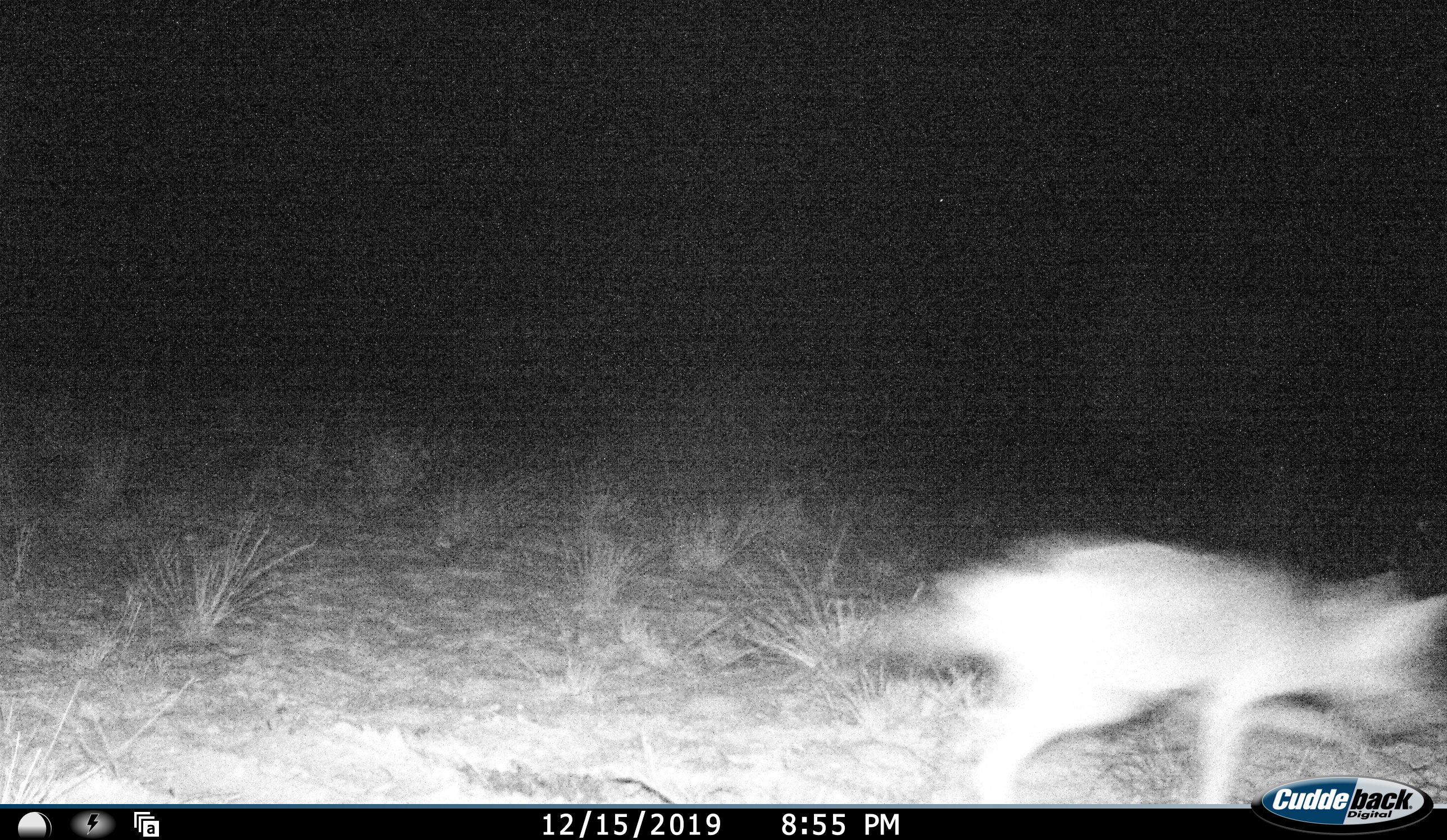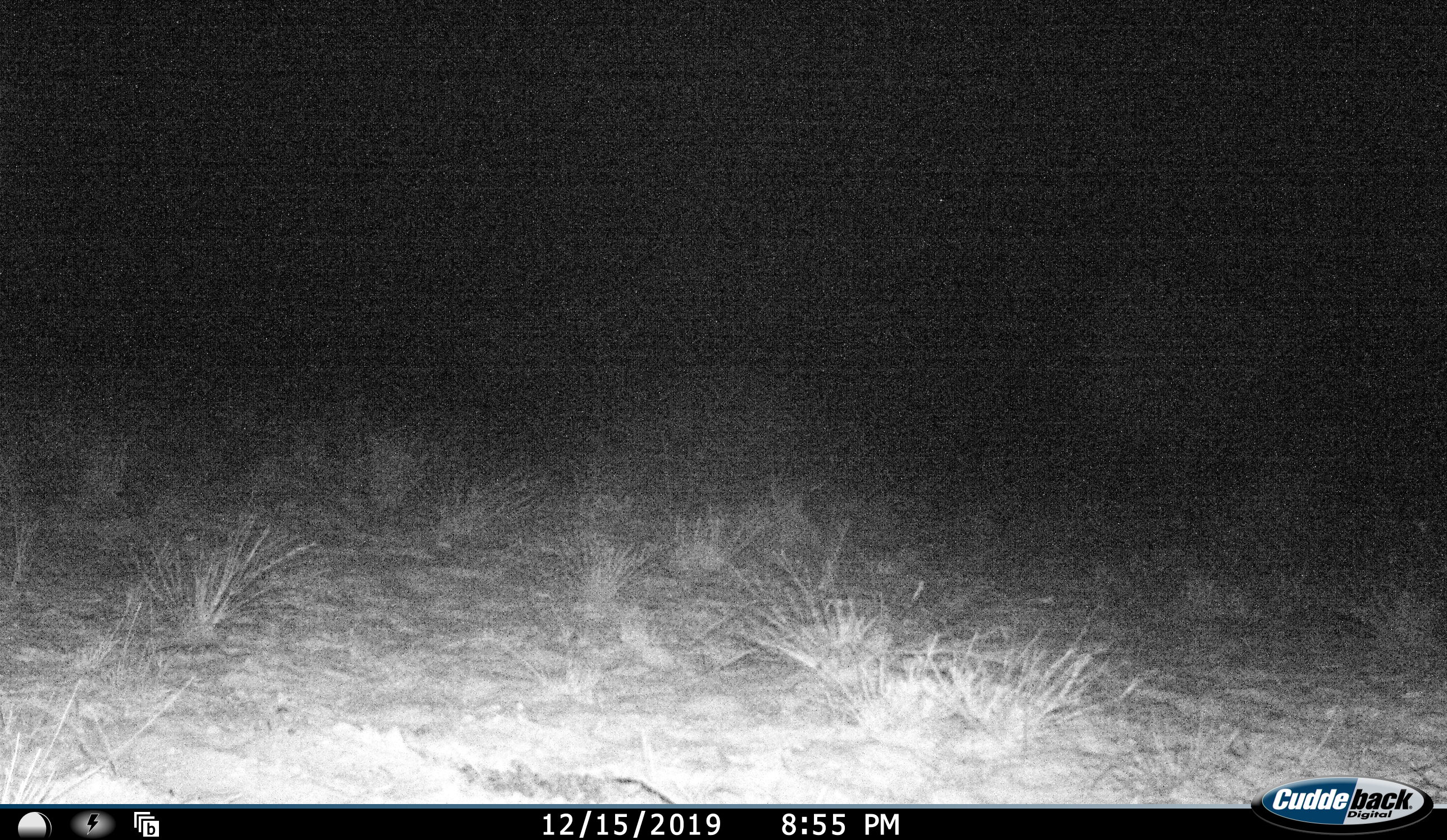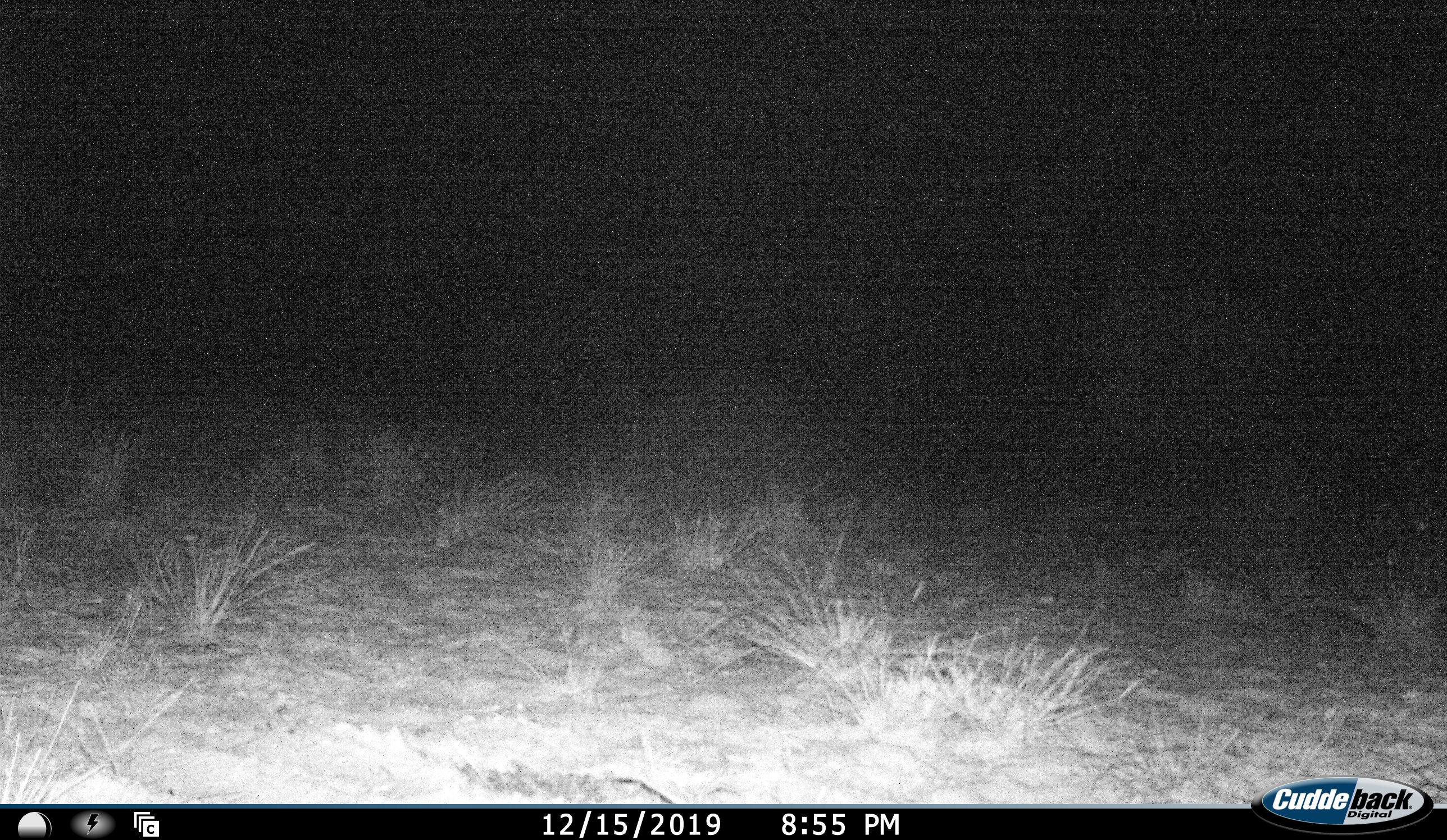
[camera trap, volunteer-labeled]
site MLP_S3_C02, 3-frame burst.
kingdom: Animalia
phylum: Chordata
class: Mammalia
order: Carnivora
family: Canidae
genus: Lupulella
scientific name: Lupulella mesomelas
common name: black-backed jackal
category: jackalblackbacked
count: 1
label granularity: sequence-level